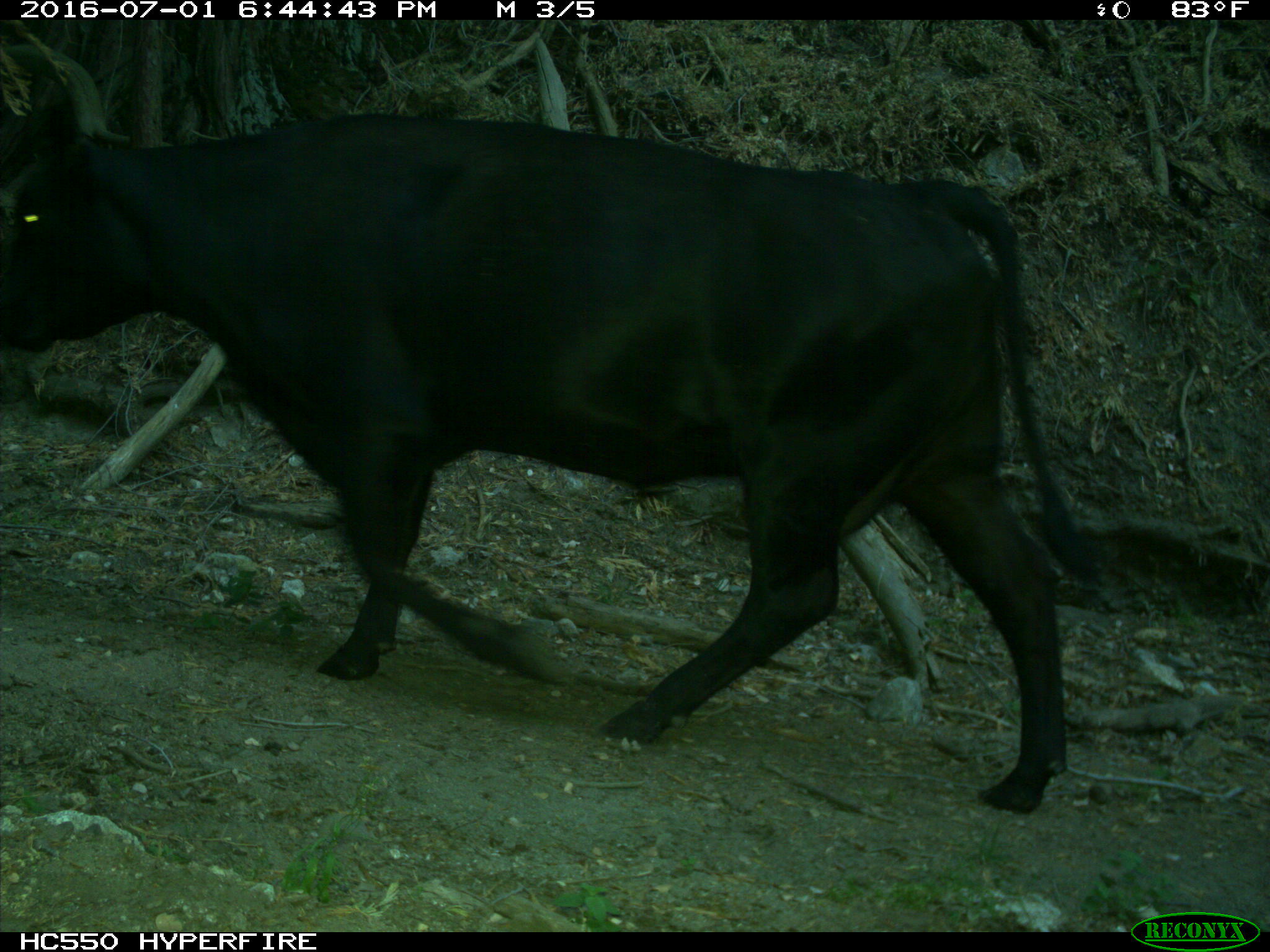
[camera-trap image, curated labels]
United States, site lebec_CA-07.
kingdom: Animalia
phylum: Chordata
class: Mammalia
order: Artiodactyla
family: Bovidae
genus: Bos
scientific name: Bos taurus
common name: domestic cow